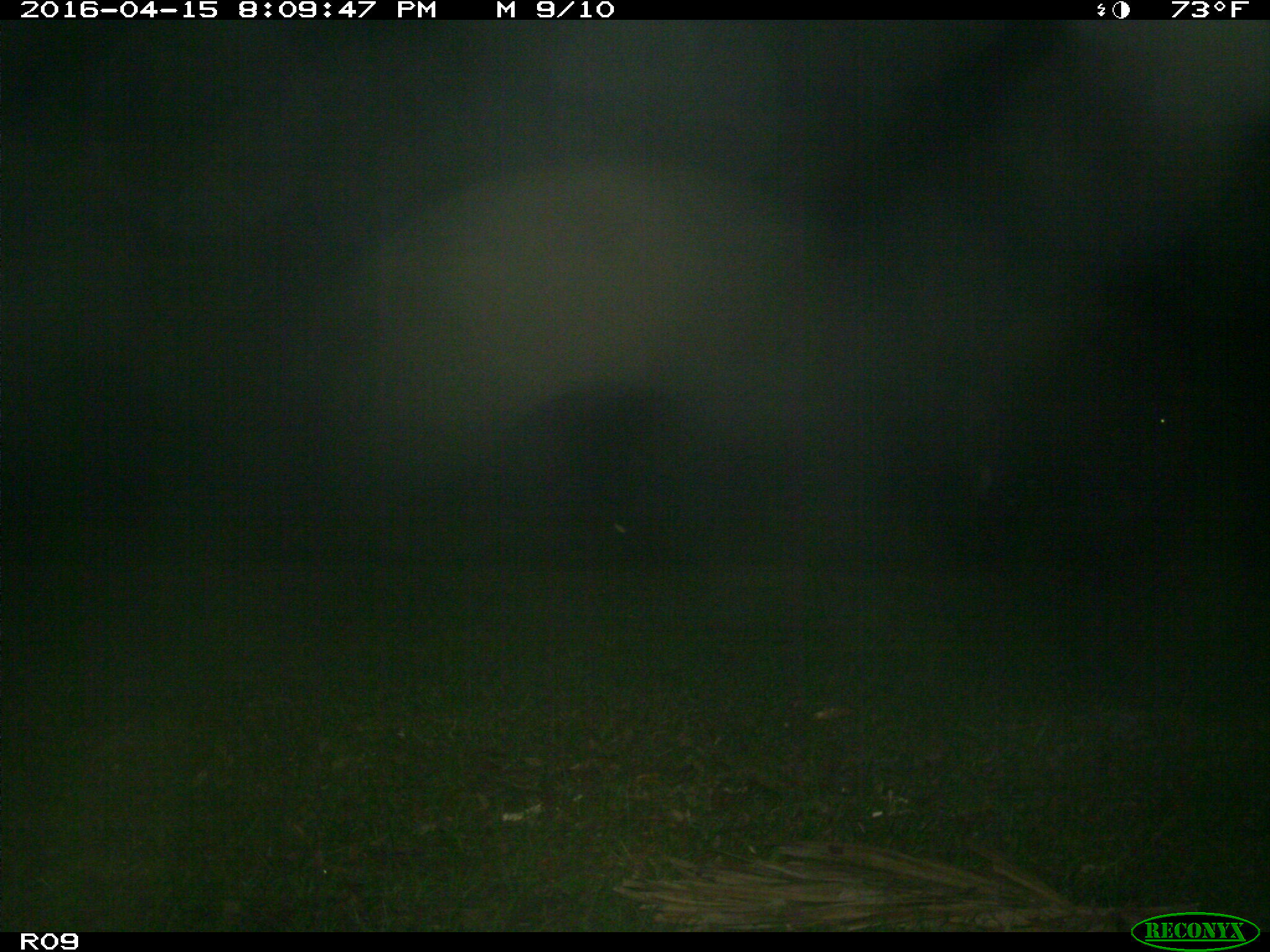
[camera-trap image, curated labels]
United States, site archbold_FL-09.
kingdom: Animalia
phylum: Chordata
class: Mammalia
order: Artiodactyla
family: Bovidae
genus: Bos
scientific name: Bos taurus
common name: domestic cow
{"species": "Bos taurus (domestic cow)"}